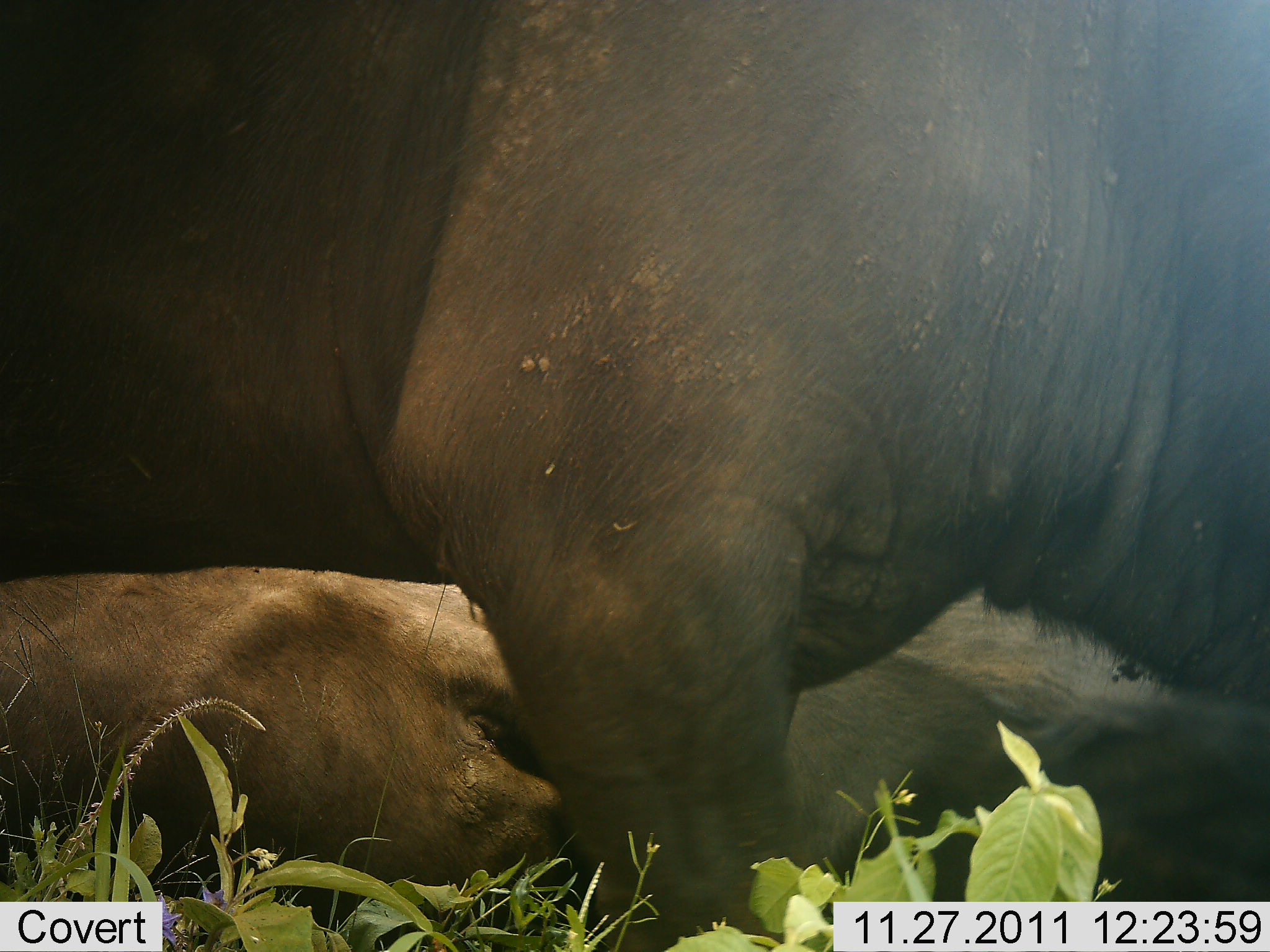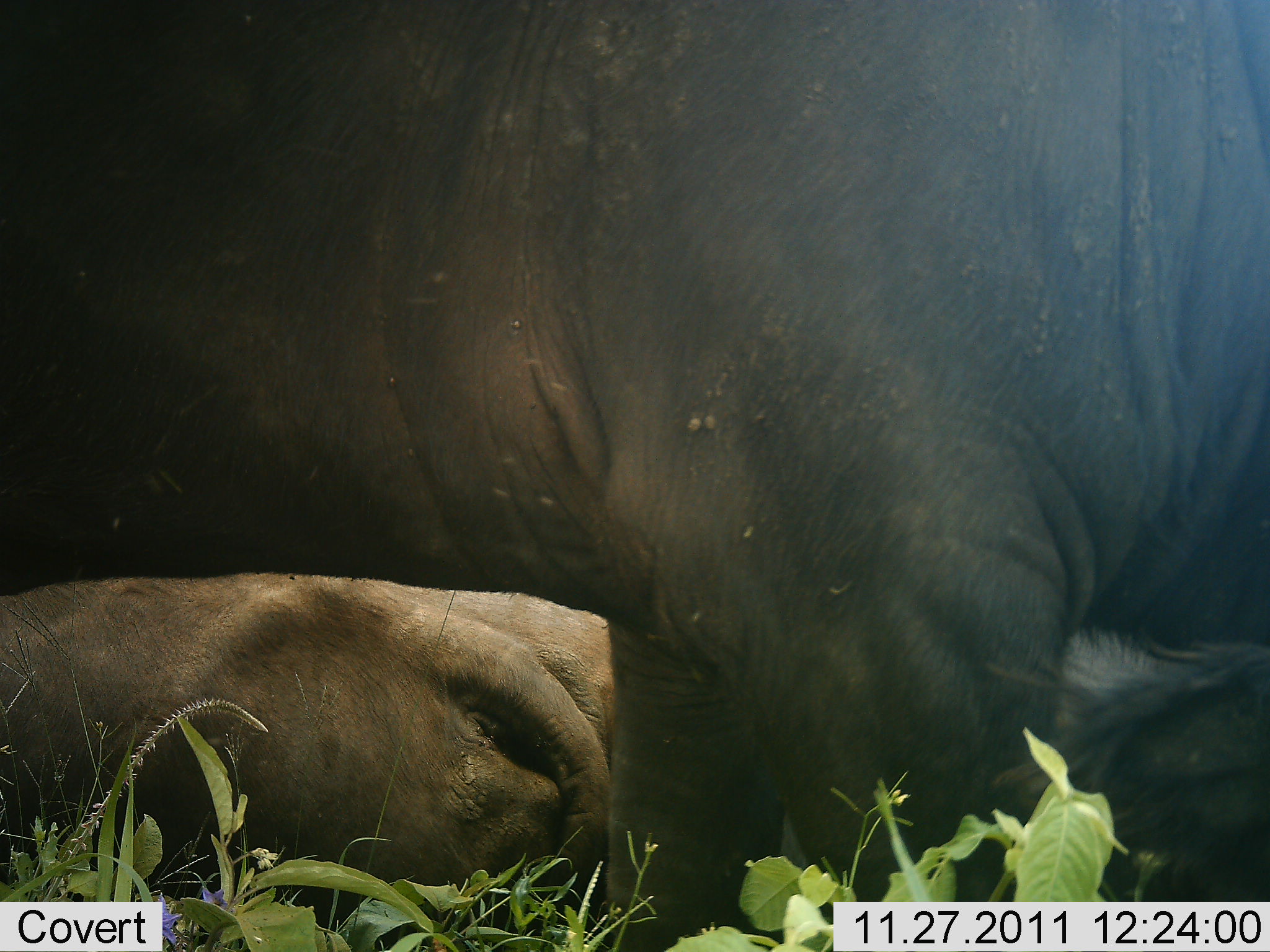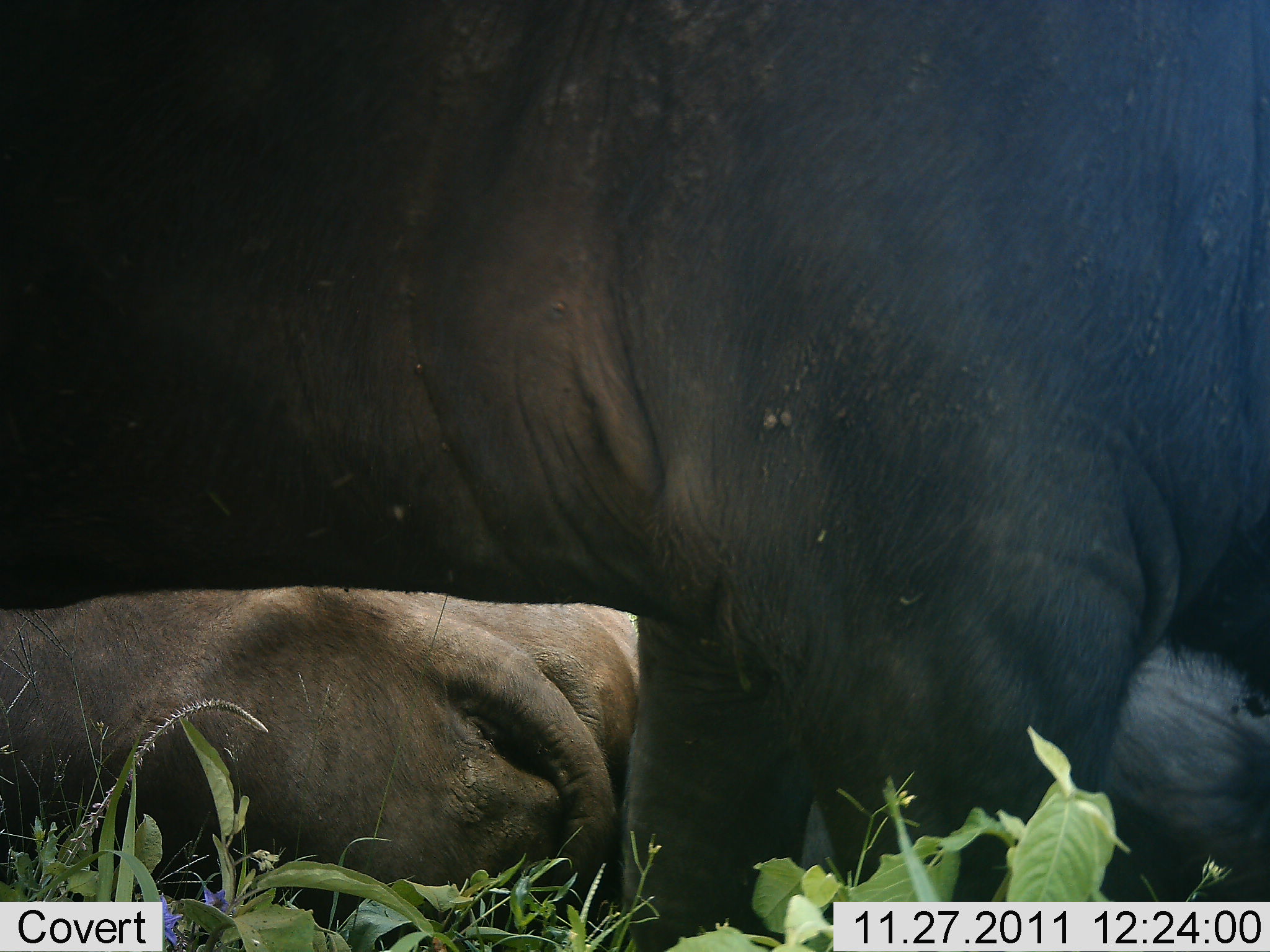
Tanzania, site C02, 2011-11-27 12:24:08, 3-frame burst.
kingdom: Animalia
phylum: Chordata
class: Mammalia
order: Artiodactyla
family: Bovidae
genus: Syncerus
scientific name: Syncerus caffer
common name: cape buffalo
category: buffalo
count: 3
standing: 69%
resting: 100%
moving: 15%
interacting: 0%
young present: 0%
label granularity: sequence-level